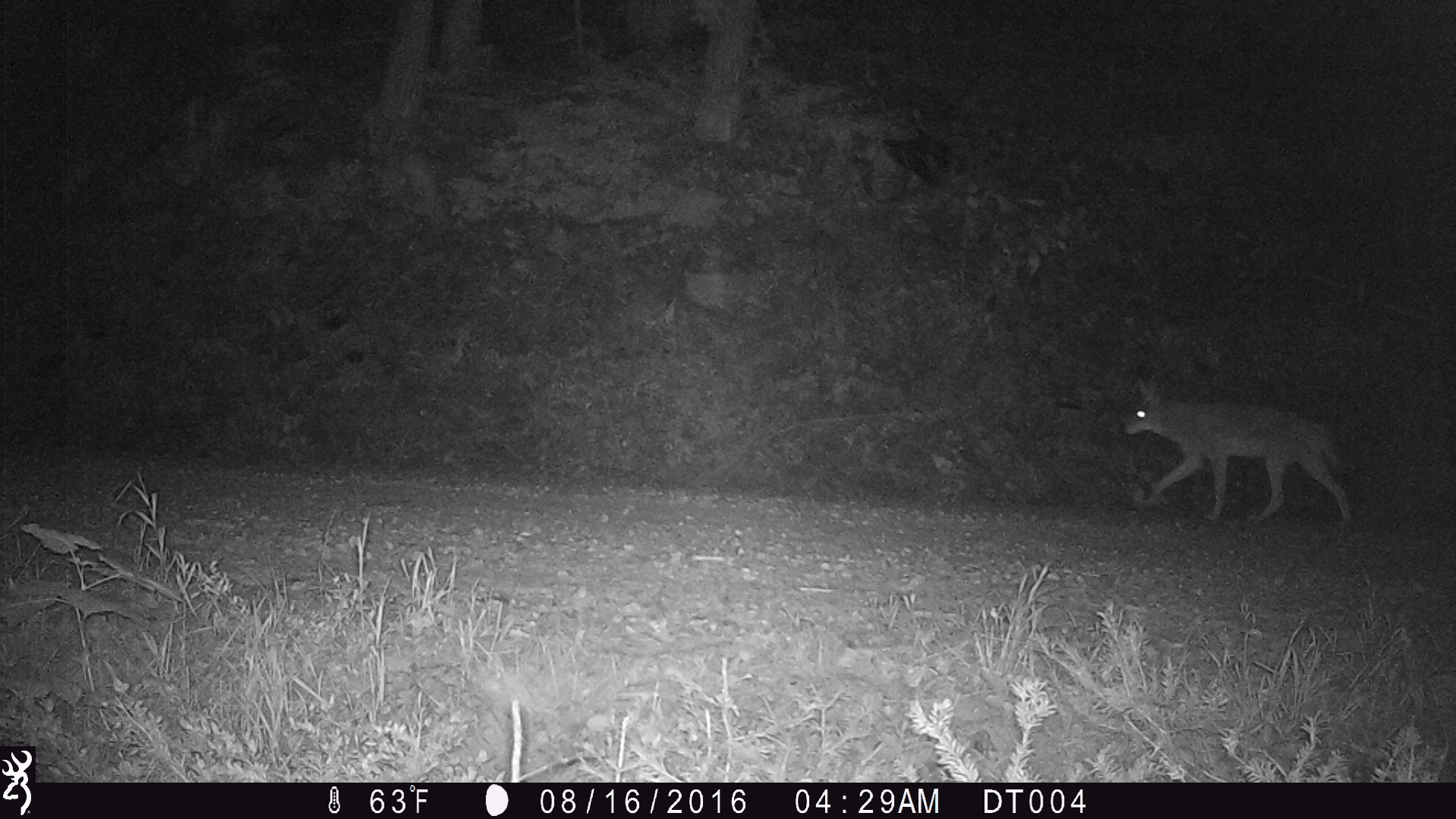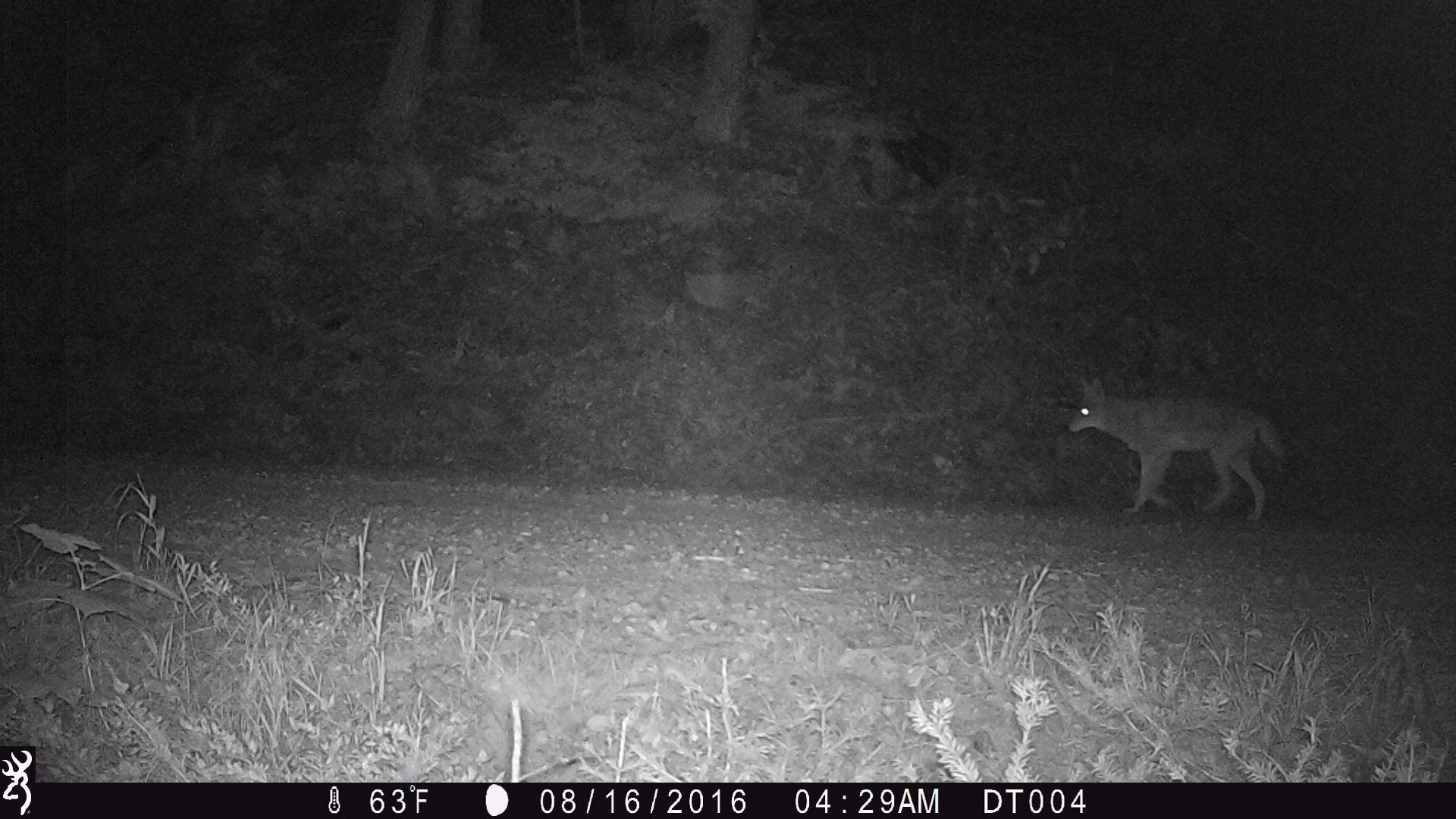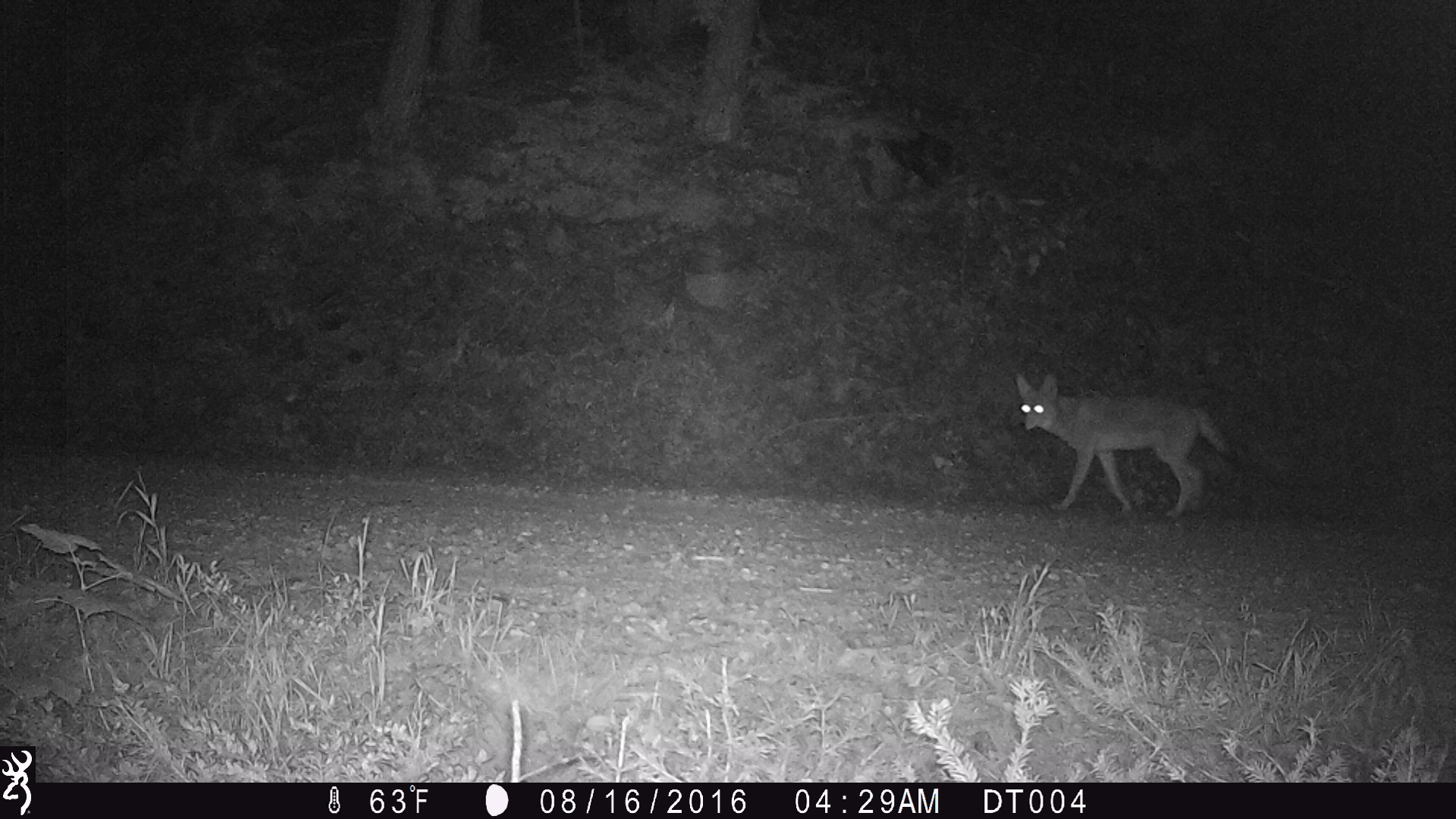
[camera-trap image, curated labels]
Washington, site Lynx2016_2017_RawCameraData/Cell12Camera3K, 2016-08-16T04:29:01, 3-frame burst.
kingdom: Animalia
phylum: Chordata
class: Mammalia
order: Carnivora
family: Canidae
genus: Canis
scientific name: Canis latrans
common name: coyote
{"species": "Canis latrans (coyote)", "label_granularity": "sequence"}